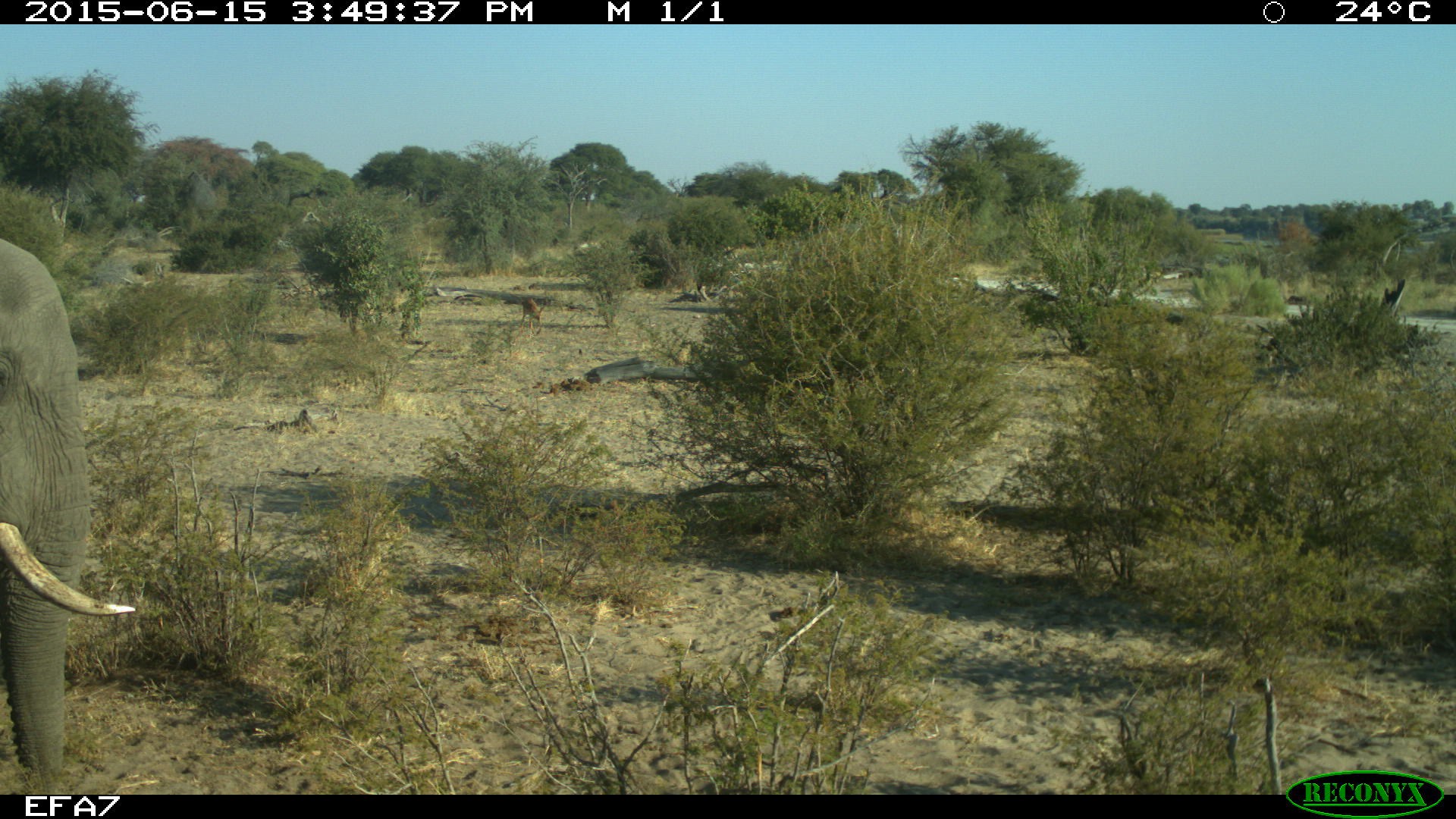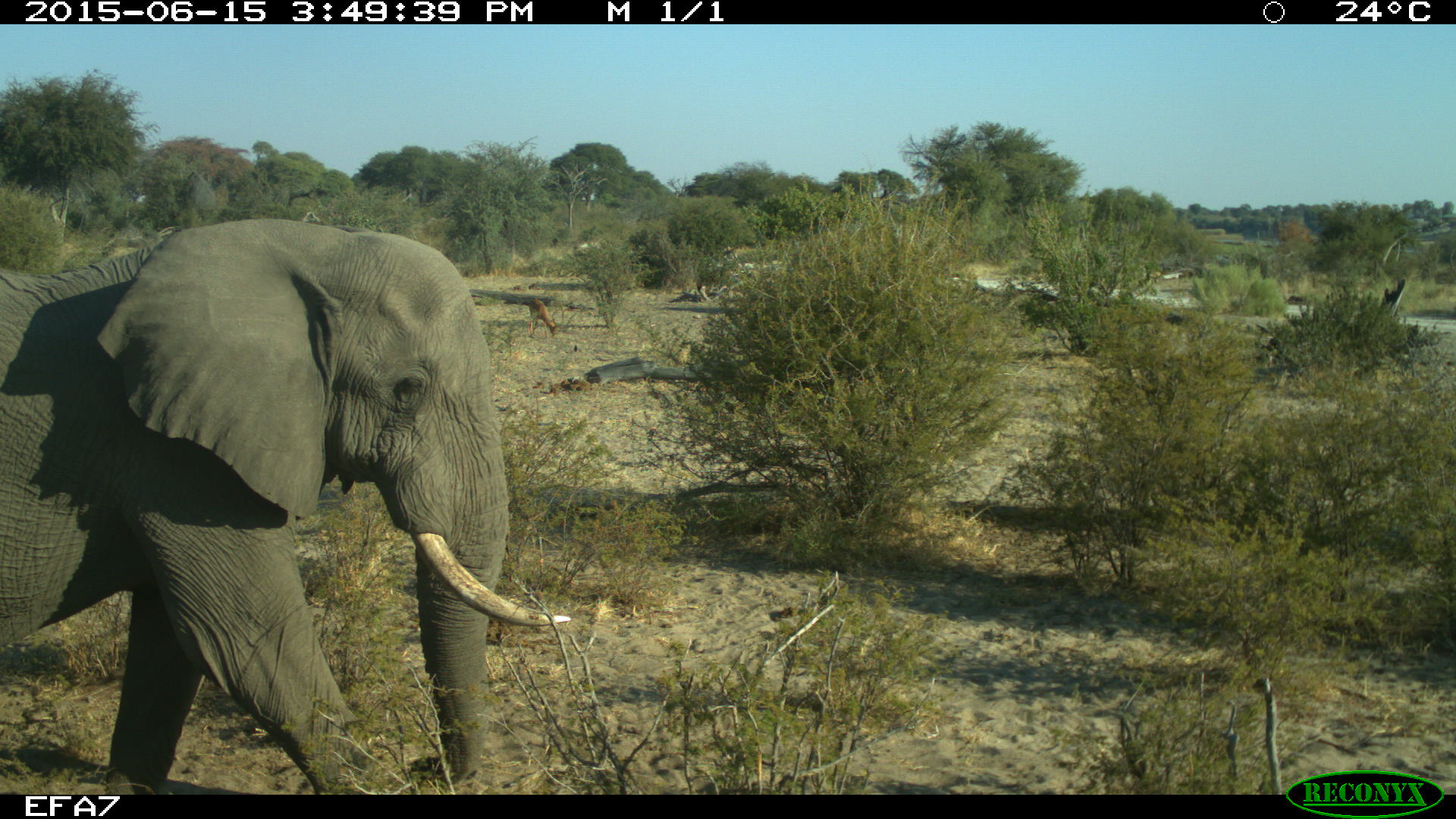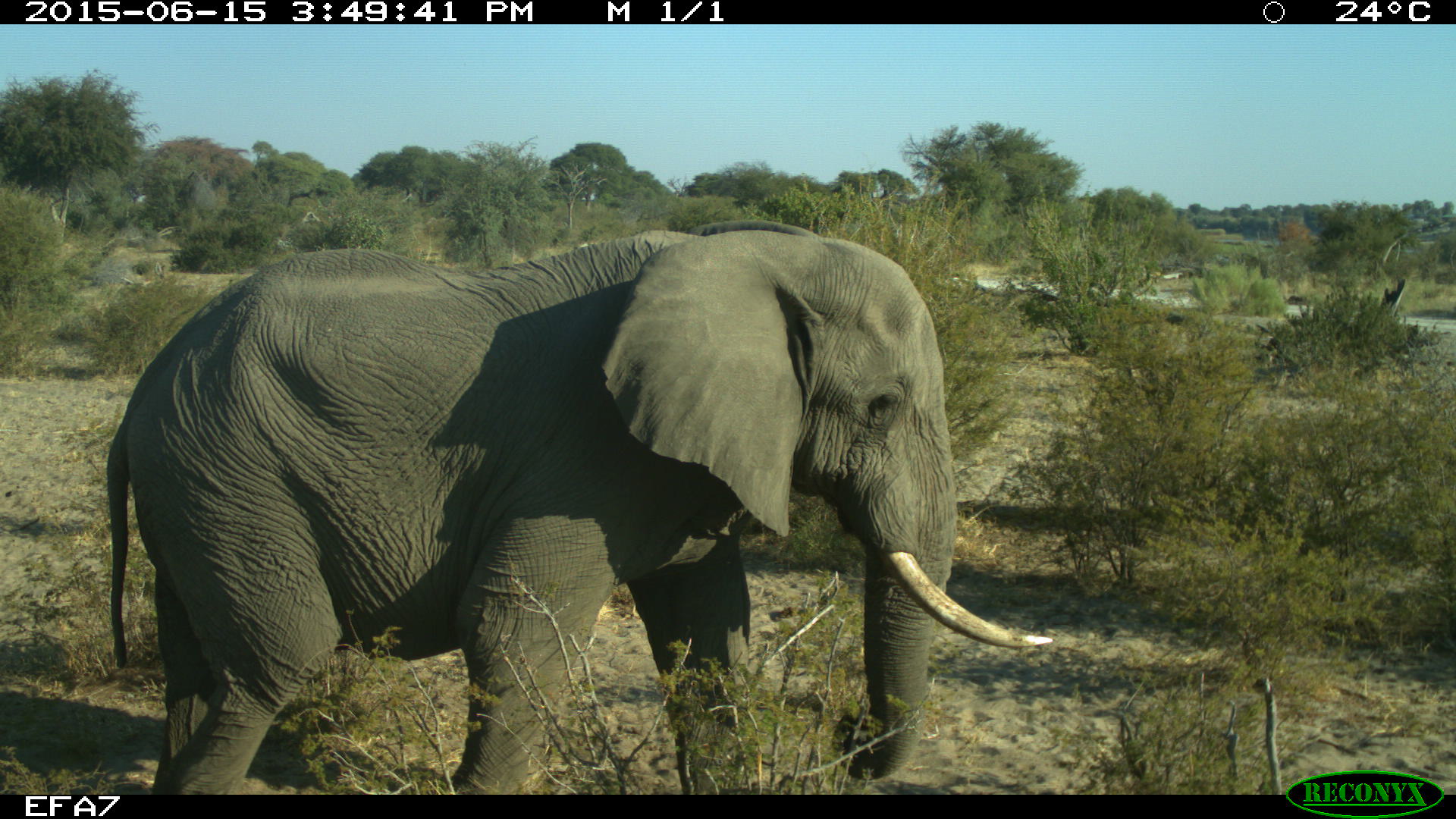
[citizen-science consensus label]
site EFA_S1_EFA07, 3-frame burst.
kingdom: Animalia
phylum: Chordata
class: Mammalia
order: Proboscidea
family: Elephantidae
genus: Loxodonta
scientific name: Loxodonta africana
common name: african bush elephant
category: elephant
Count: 1.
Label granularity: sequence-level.